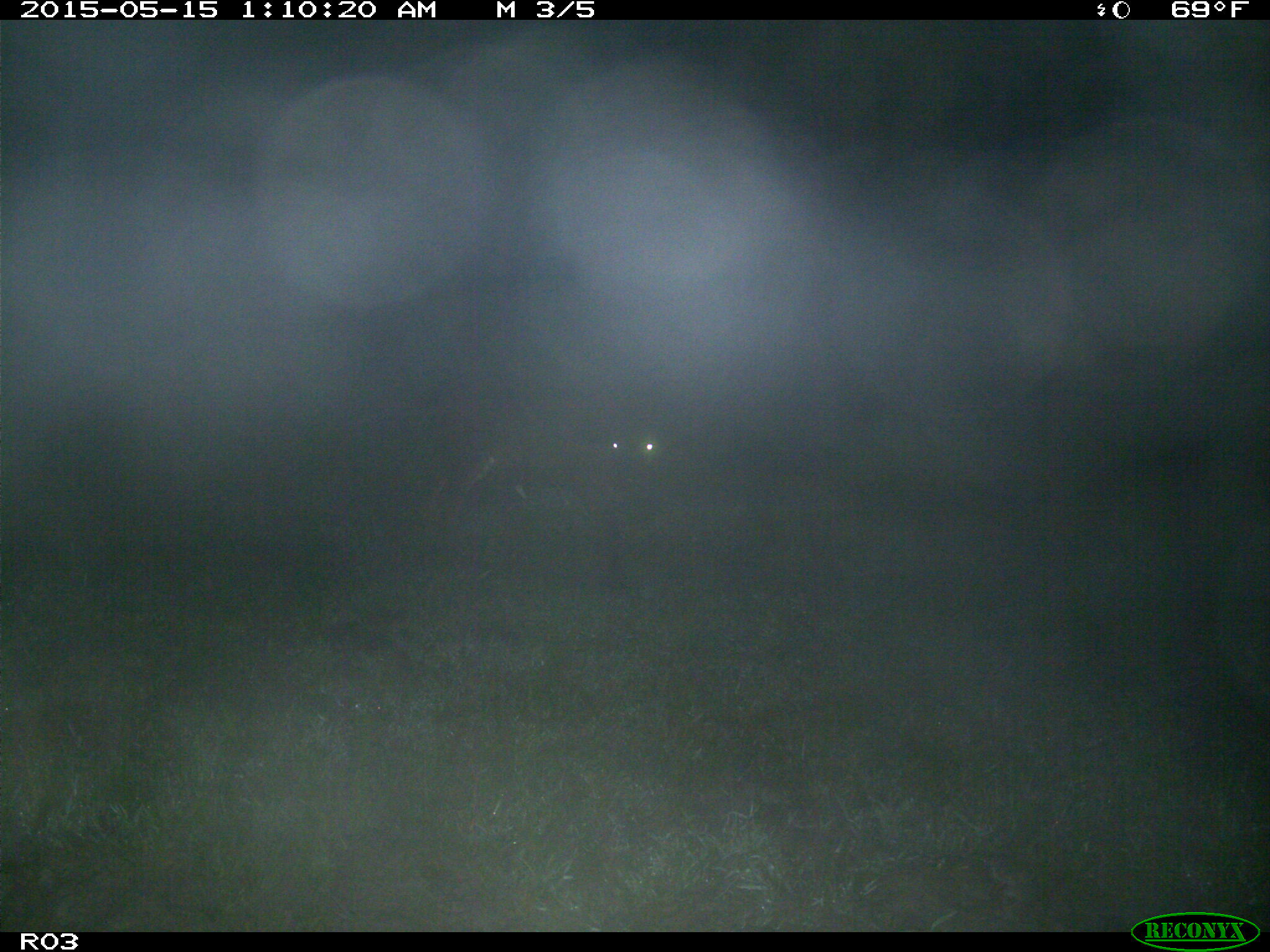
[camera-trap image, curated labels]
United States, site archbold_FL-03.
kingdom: Animalia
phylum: Chordata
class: Mammalia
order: Artiodactyla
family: Bovidae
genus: Bos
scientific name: Bos taurus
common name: domestic cow